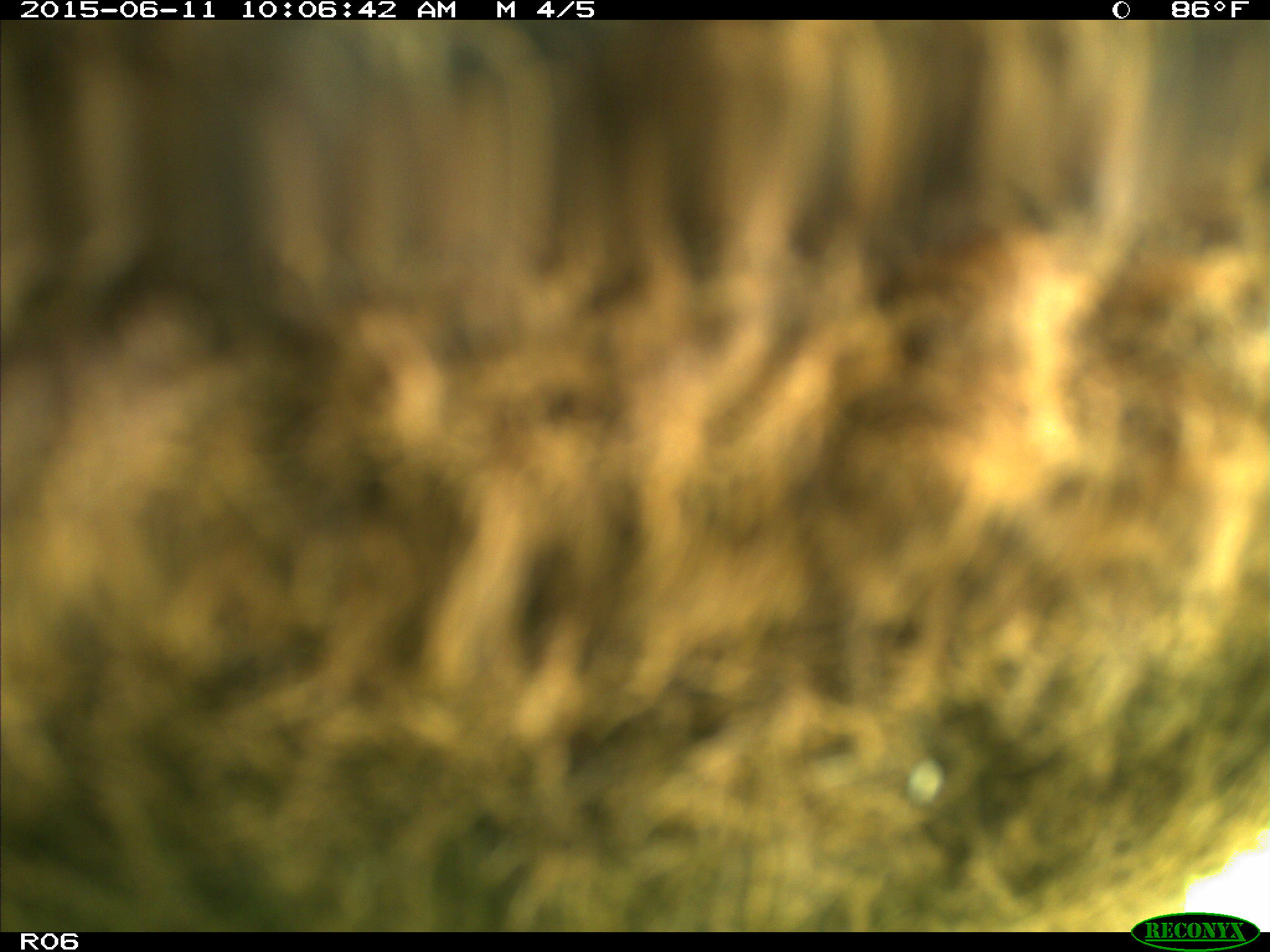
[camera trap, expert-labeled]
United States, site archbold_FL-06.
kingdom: Animalia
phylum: Chordata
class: Mammalia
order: Artiodactyla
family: Bovidae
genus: Bos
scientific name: Bos taurus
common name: domestic cow